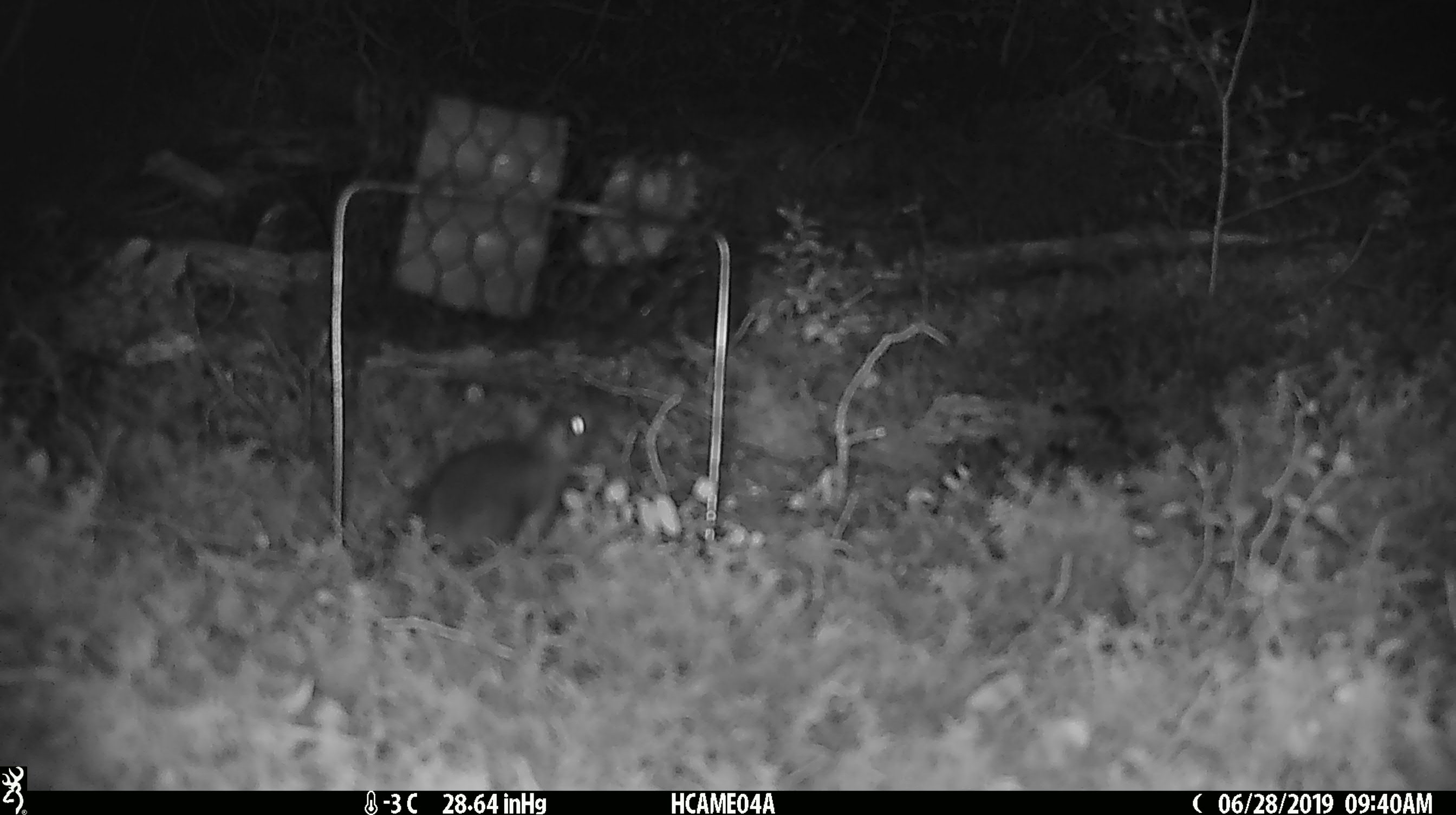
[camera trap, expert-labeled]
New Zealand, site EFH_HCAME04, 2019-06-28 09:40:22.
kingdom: Animalia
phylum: Chordata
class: Mammalia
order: Rodentia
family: Muridae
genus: Mus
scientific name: Mus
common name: mouse